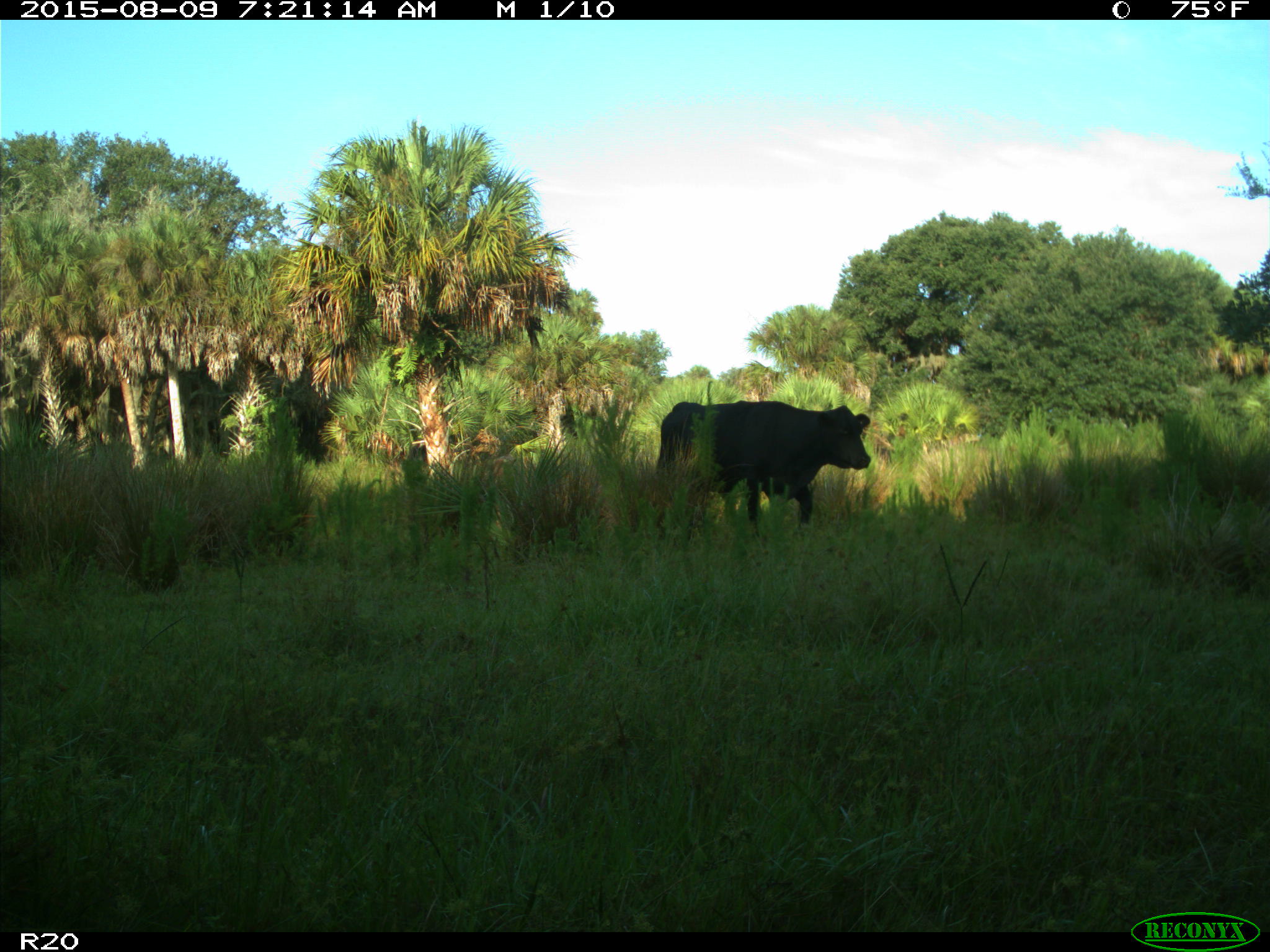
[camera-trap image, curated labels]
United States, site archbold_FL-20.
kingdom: Animalia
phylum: Chordata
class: Mammalia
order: Artiodactyla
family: Bovidae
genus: Bos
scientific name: Bos taurus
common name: domestic cow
Bos taurus (domestic cow).